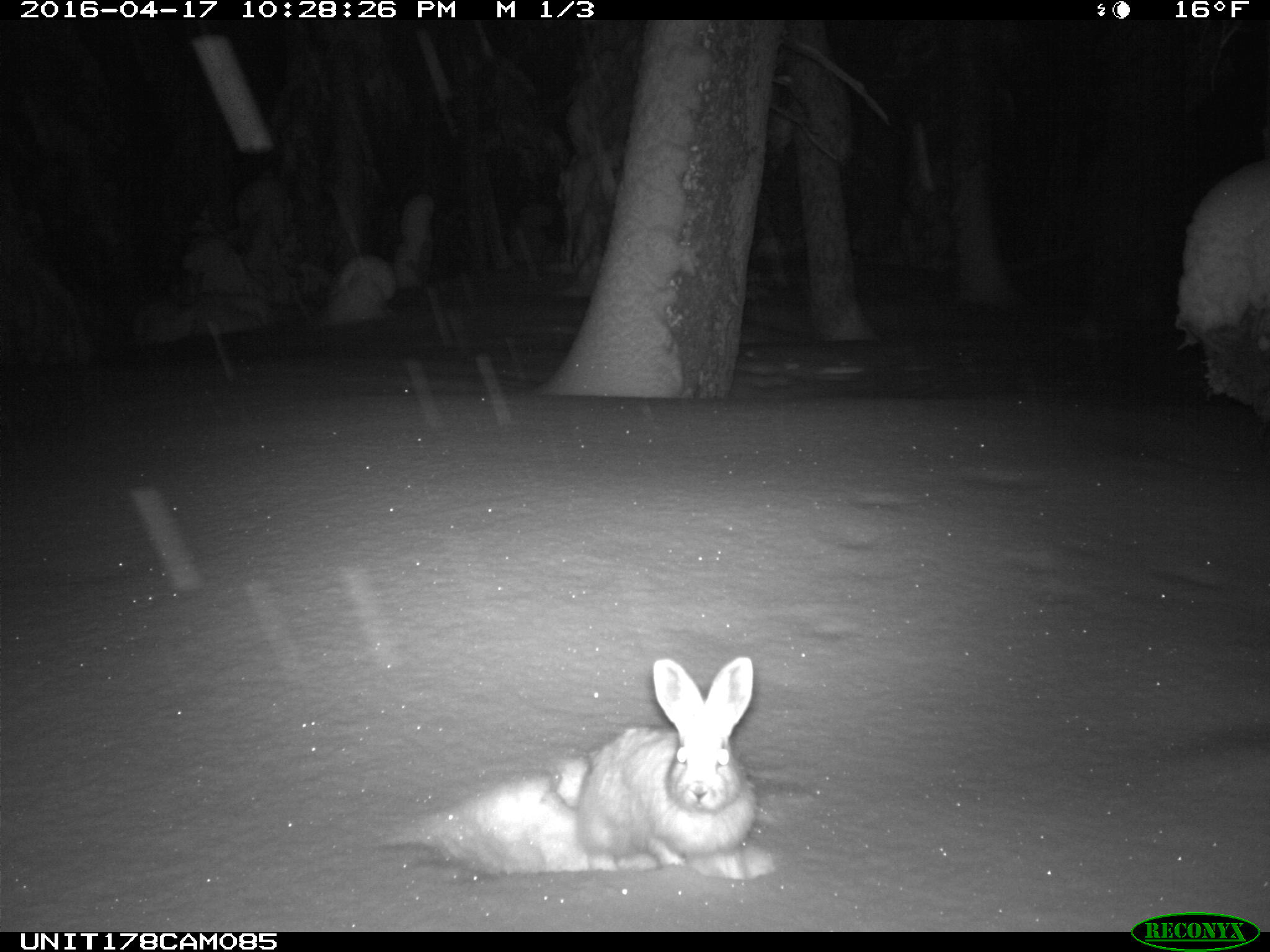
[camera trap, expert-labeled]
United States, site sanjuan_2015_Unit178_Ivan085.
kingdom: Animalia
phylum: Chordata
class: Mammalia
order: Lagomorpha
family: Leporidae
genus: Lepus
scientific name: Lepus americanus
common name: snowshoe hare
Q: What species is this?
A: Lepus americanus (snowshoe hare).